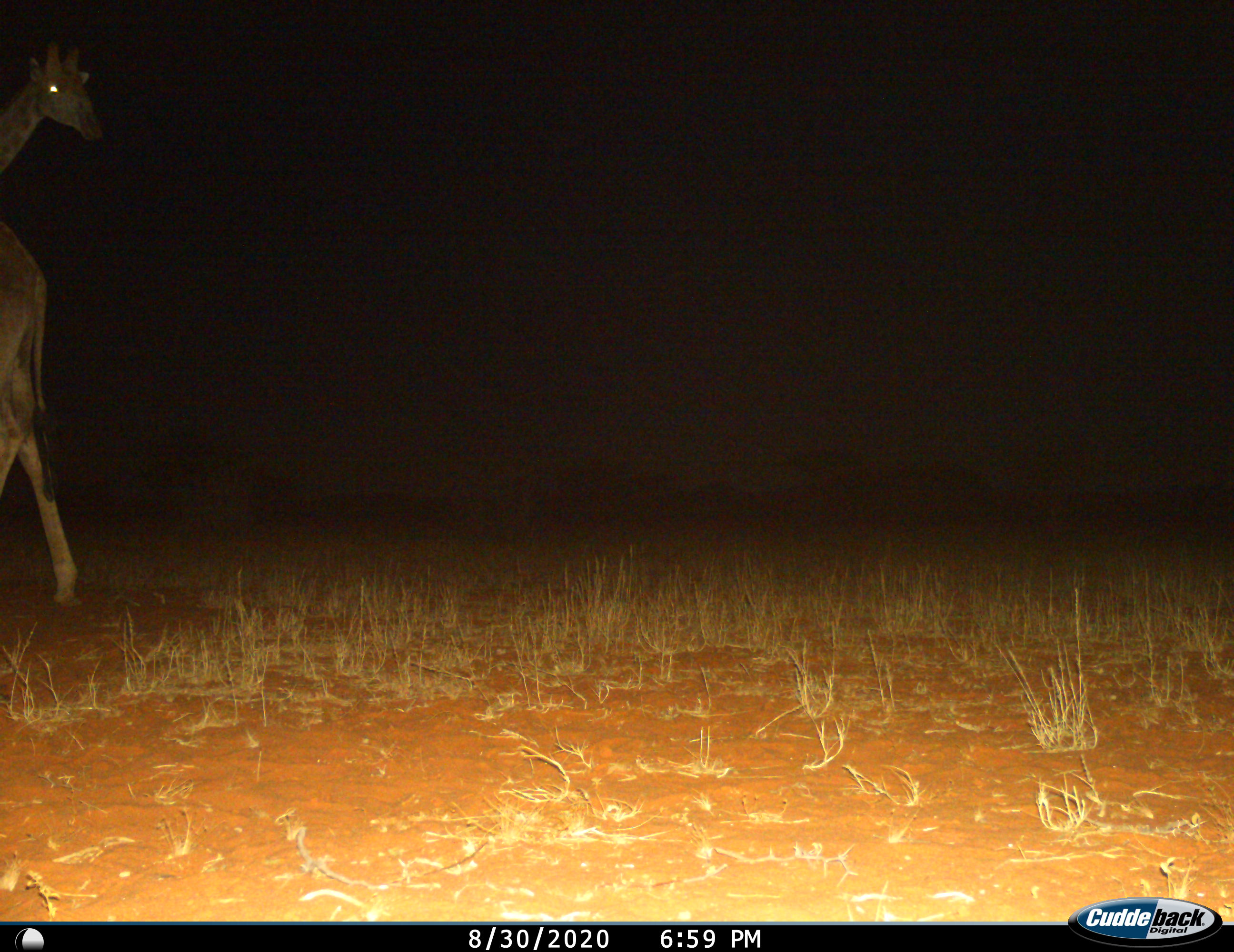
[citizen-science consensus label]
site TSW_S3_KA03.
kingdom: Animalia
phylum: Chordata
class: Mammalia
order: Artiodactyla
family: Giraffidae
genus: Giraffa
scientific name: Giraffa camelopardalis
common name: giraffe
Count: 2.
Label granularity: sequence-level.